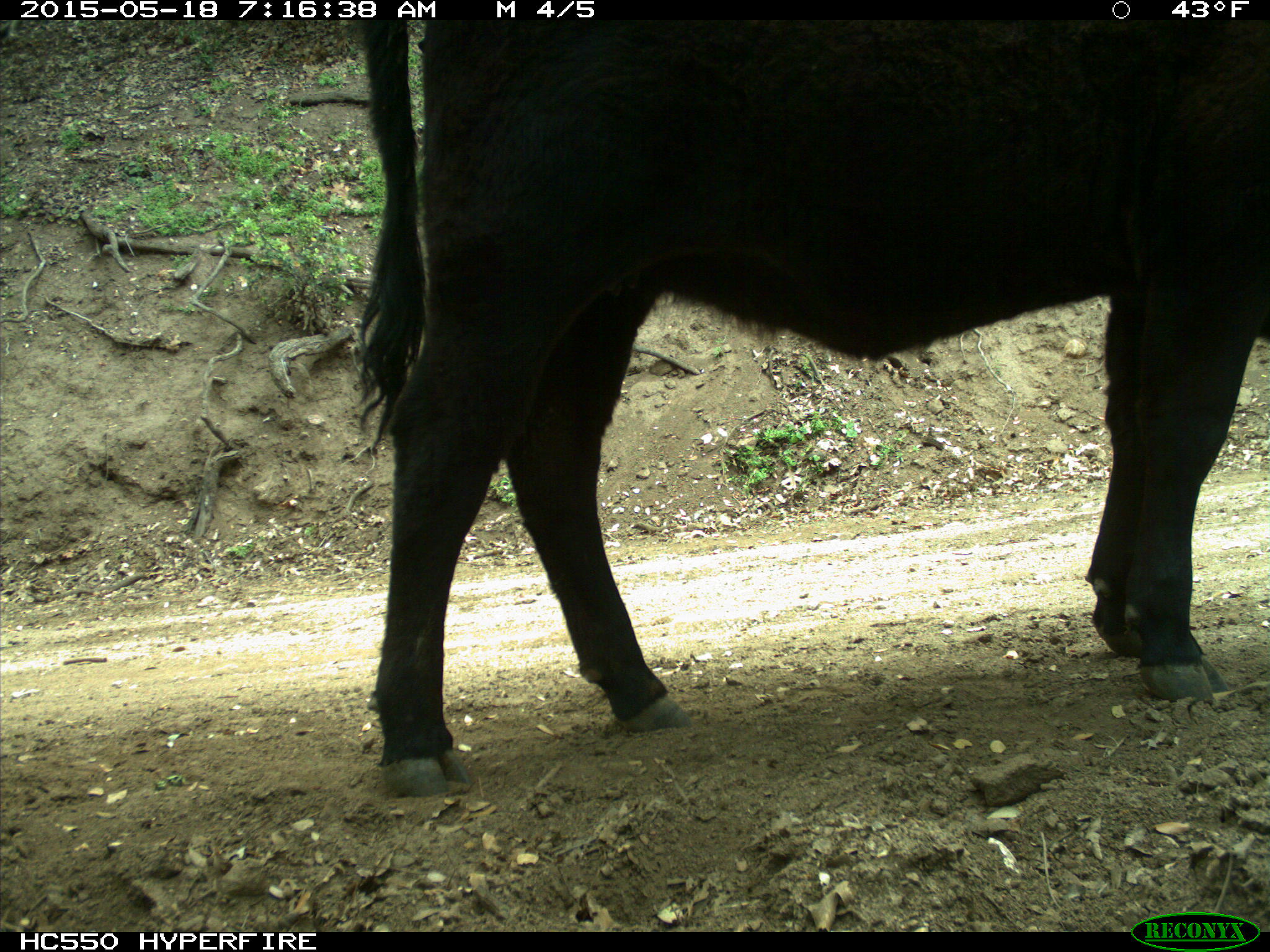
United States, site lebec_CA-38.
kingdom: Animalia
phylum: Chordata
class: Mammalia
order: Artiodactyla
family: Bovidae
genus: Bos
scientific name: Bos taurus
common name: domestic cow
Bos taurus (domestic cow).